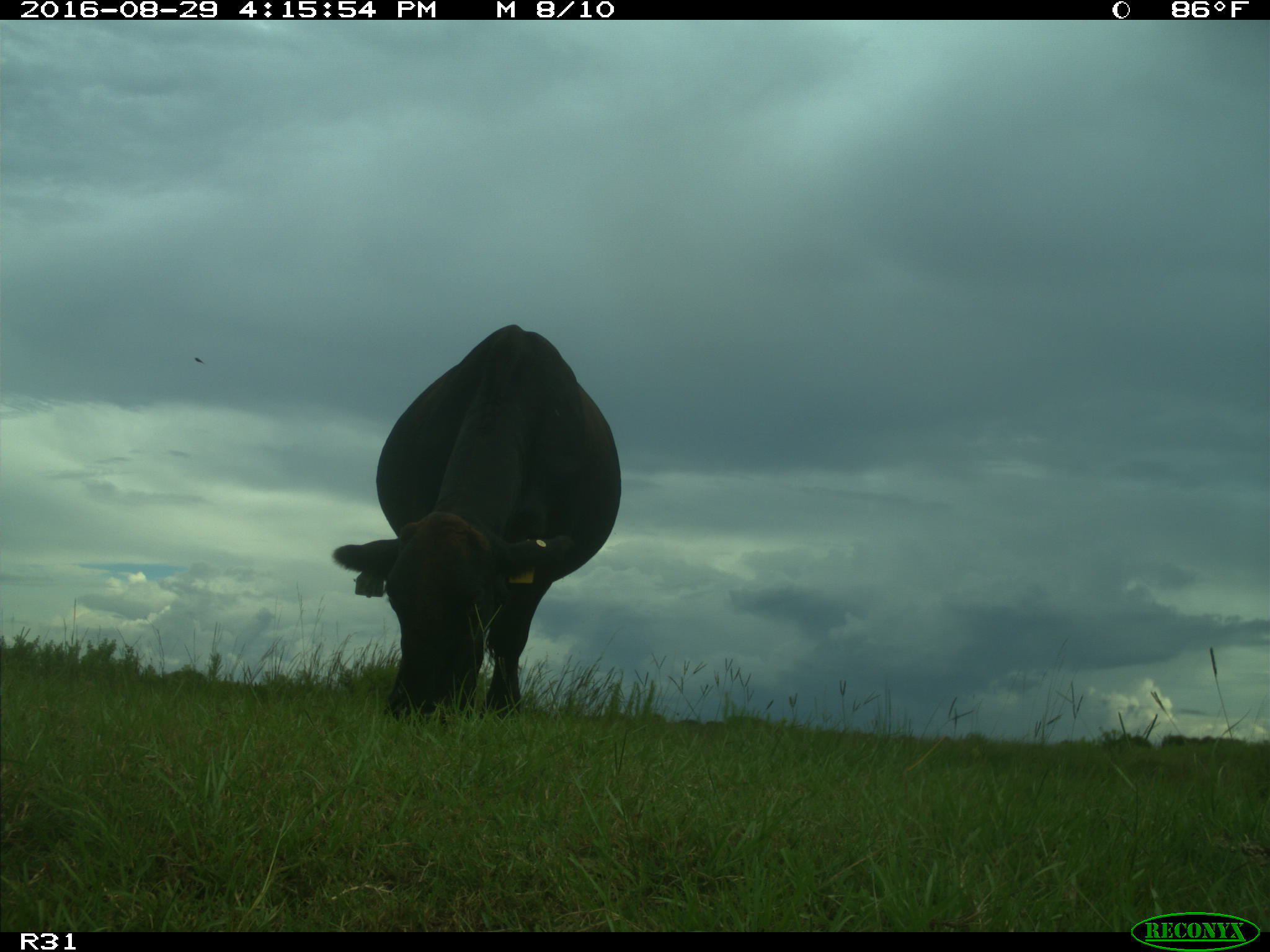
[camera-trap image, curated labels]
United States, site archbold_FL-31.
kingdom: Animalia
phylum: Chordata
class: Mammalia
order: Artiodactyla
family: Bovidae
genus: Bos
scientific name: Bos taurus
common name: domestic cow